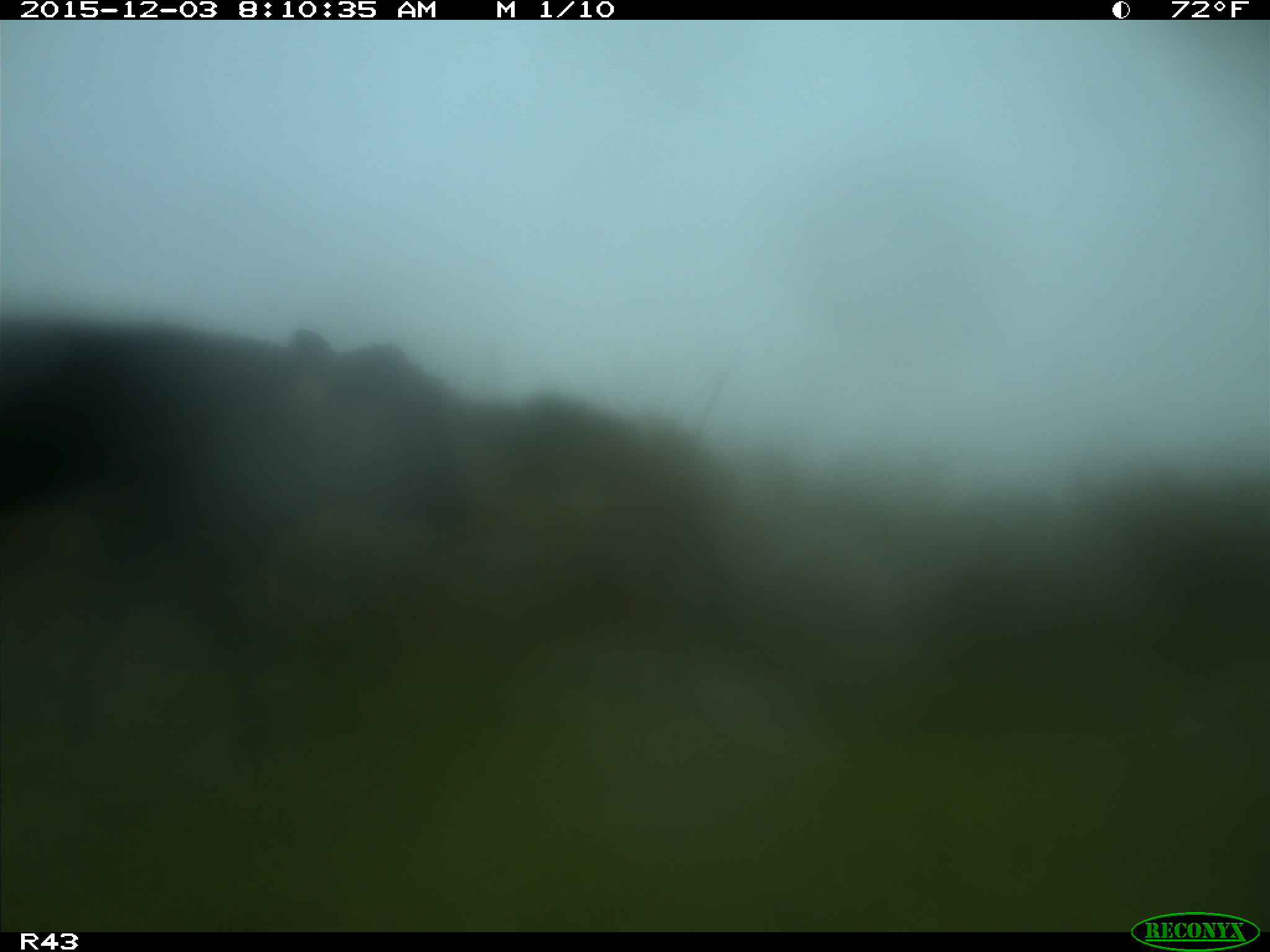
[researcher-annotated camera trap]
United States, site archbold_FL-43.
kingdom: Animalia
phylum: Chordata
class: Mammalia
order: Artiodactyla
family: Bovidae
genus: Bos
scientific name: Bos taurus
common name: domestic cow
Bos taurus (domestic cow).